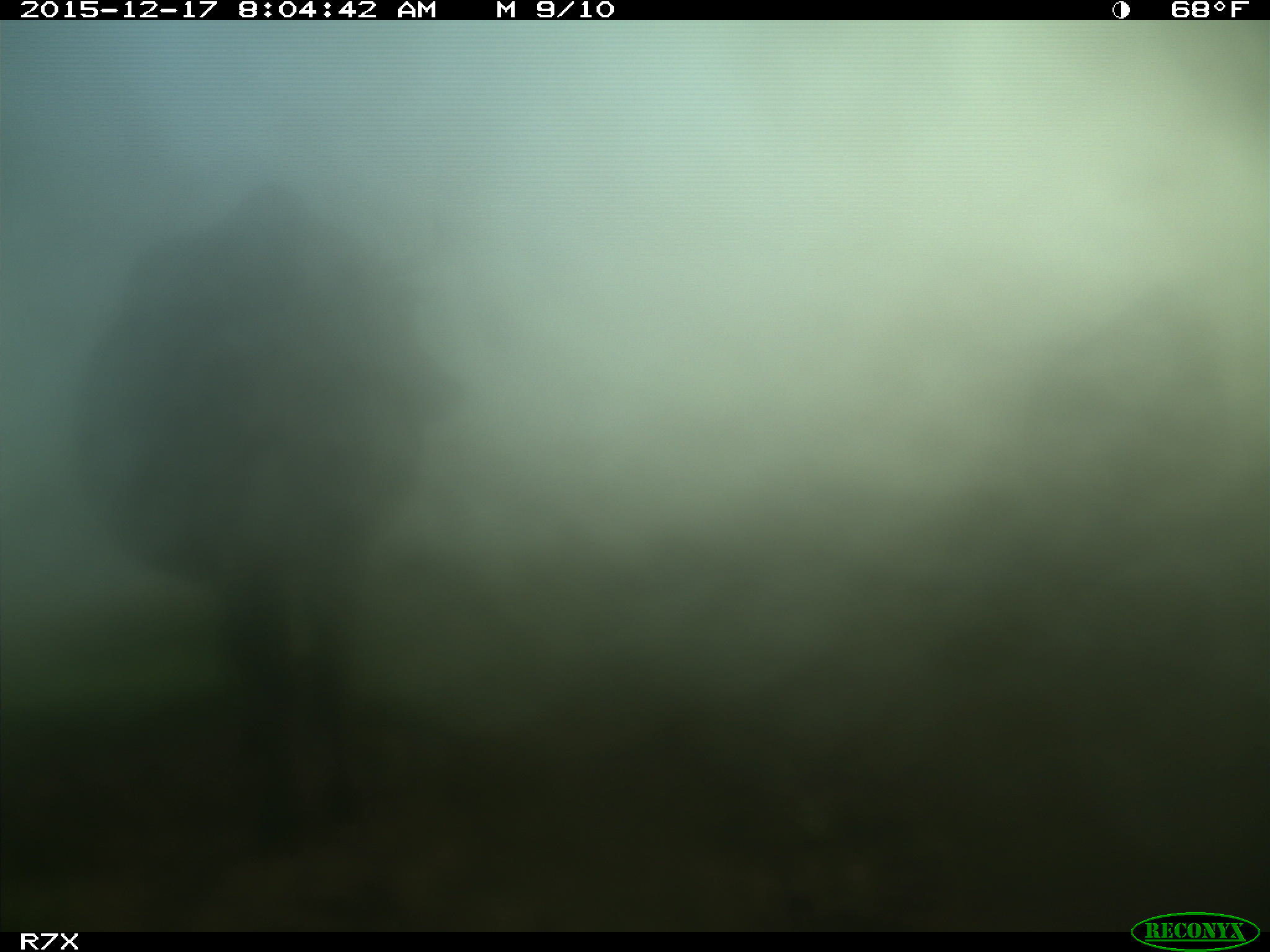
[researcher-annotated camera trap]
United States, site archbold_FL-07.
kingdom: Animalia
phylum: Chordata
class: Mammalia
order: Artiodactyla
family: Bovidae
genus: Bos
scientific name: Bos taurus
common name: domestic cow